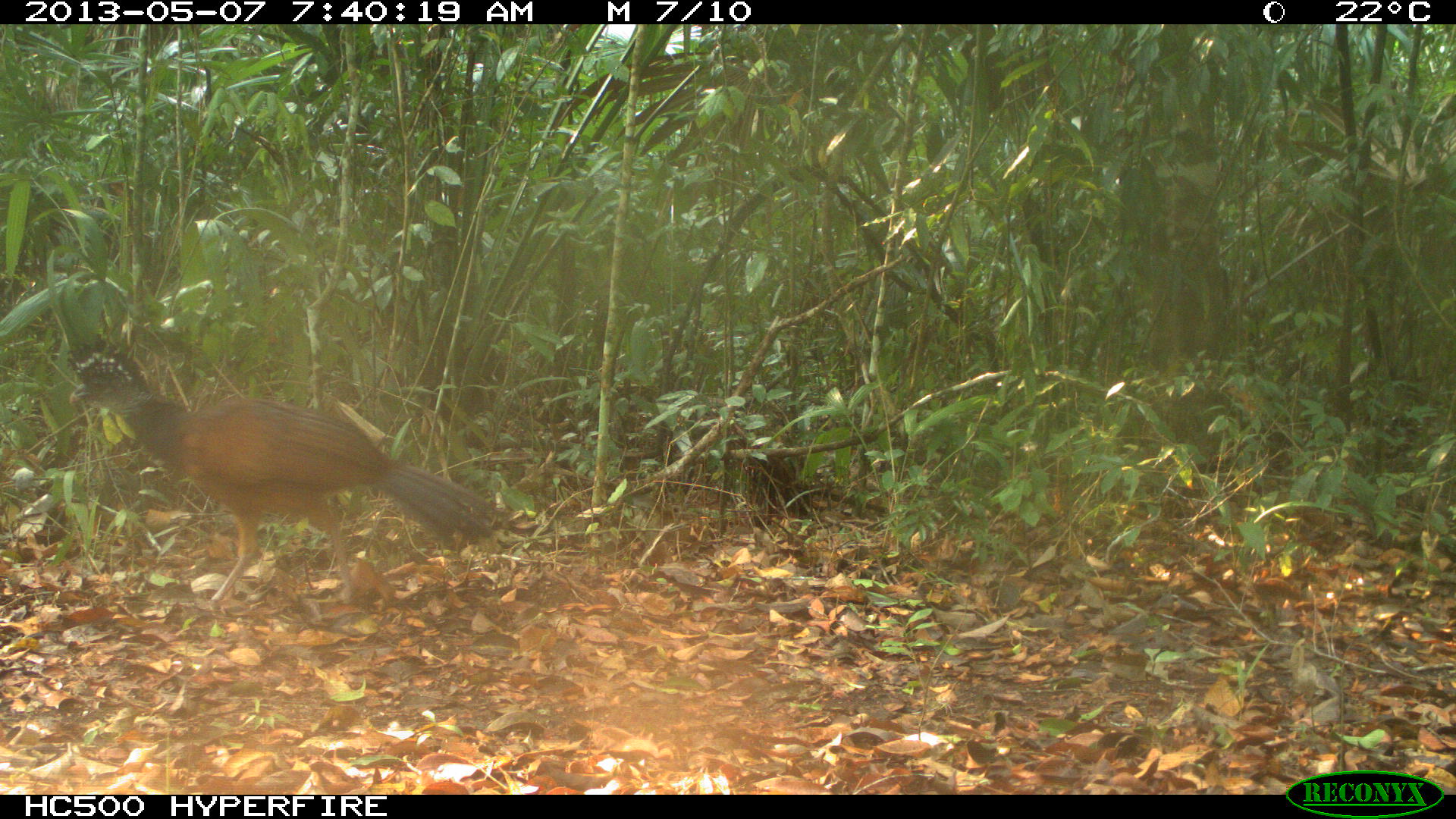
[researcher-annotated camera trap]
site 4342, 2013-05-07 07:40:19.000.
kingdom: Animalia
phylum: Chordata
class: Aves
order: Galliformes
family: Cracidae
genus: Crax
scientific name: Crax rubra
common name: great curassow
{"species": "Crax rubra (great curassow)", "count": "1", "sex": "female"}